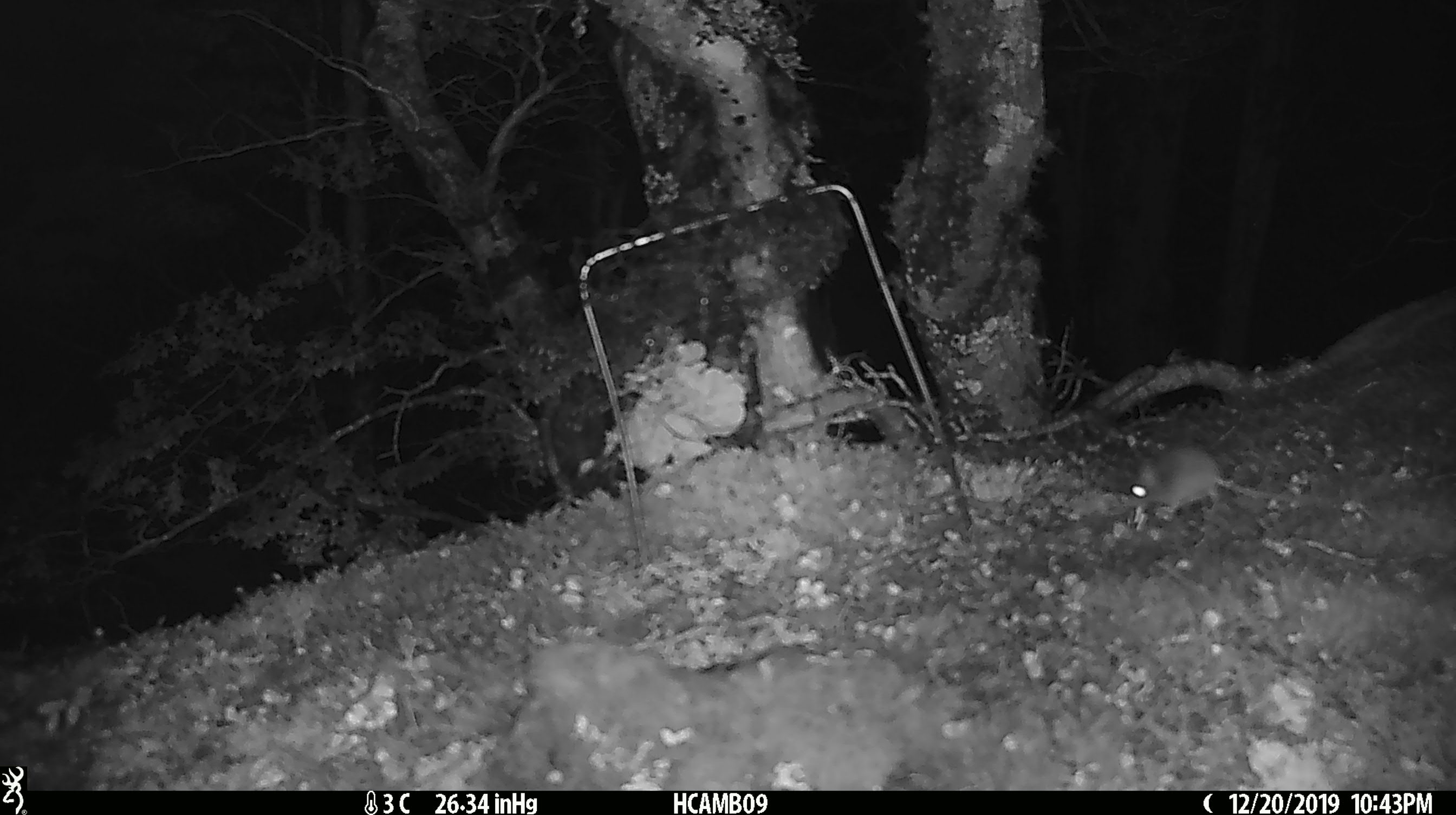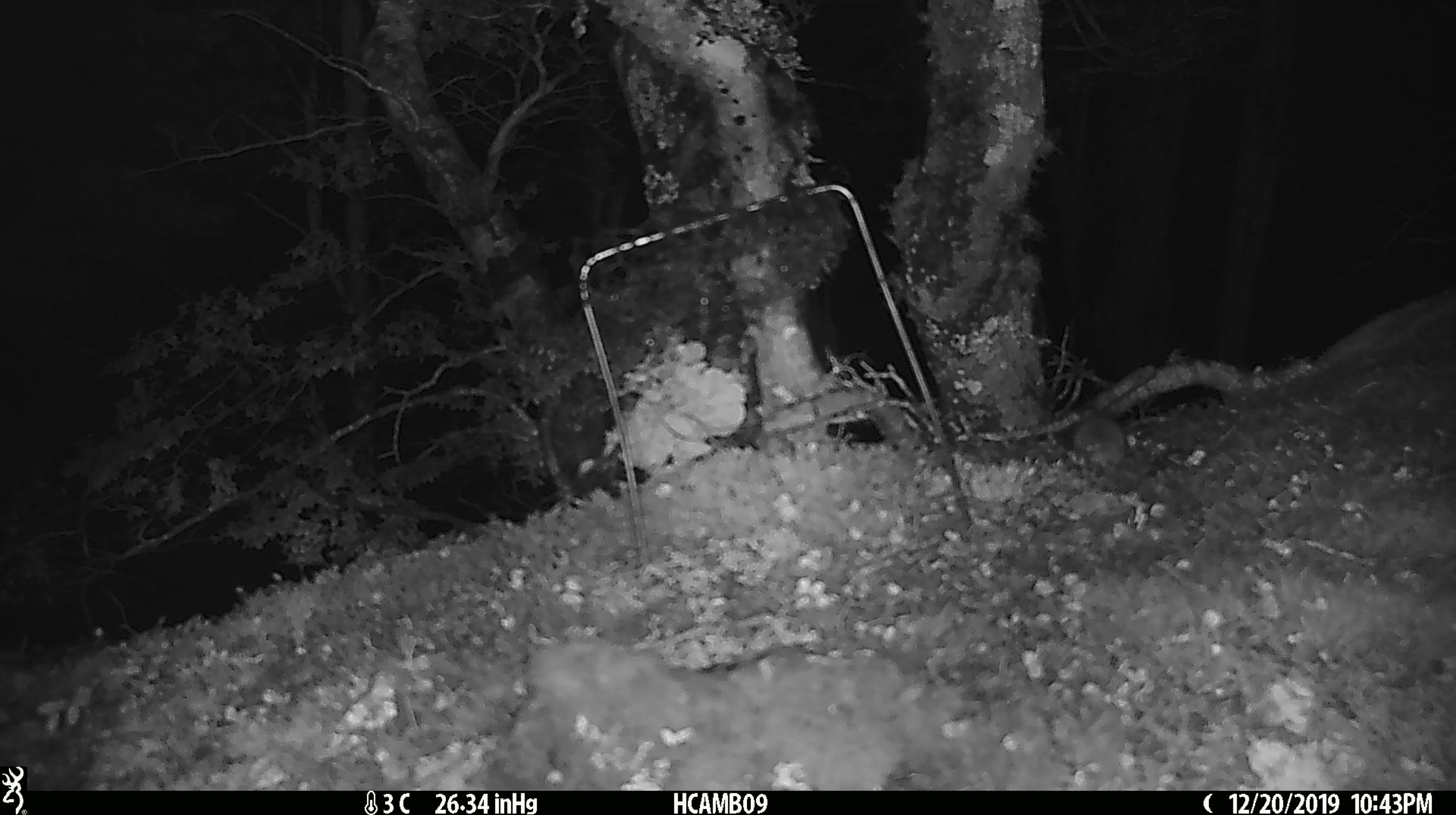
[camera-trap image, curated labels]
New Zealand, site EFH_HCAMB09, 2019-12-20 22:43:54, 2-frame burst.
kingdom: Animalia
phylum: Chordata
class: Mammalia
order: Rodentia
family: Muridae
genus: Mus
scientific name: Mus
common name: mouse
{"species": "mouse (Mus)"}